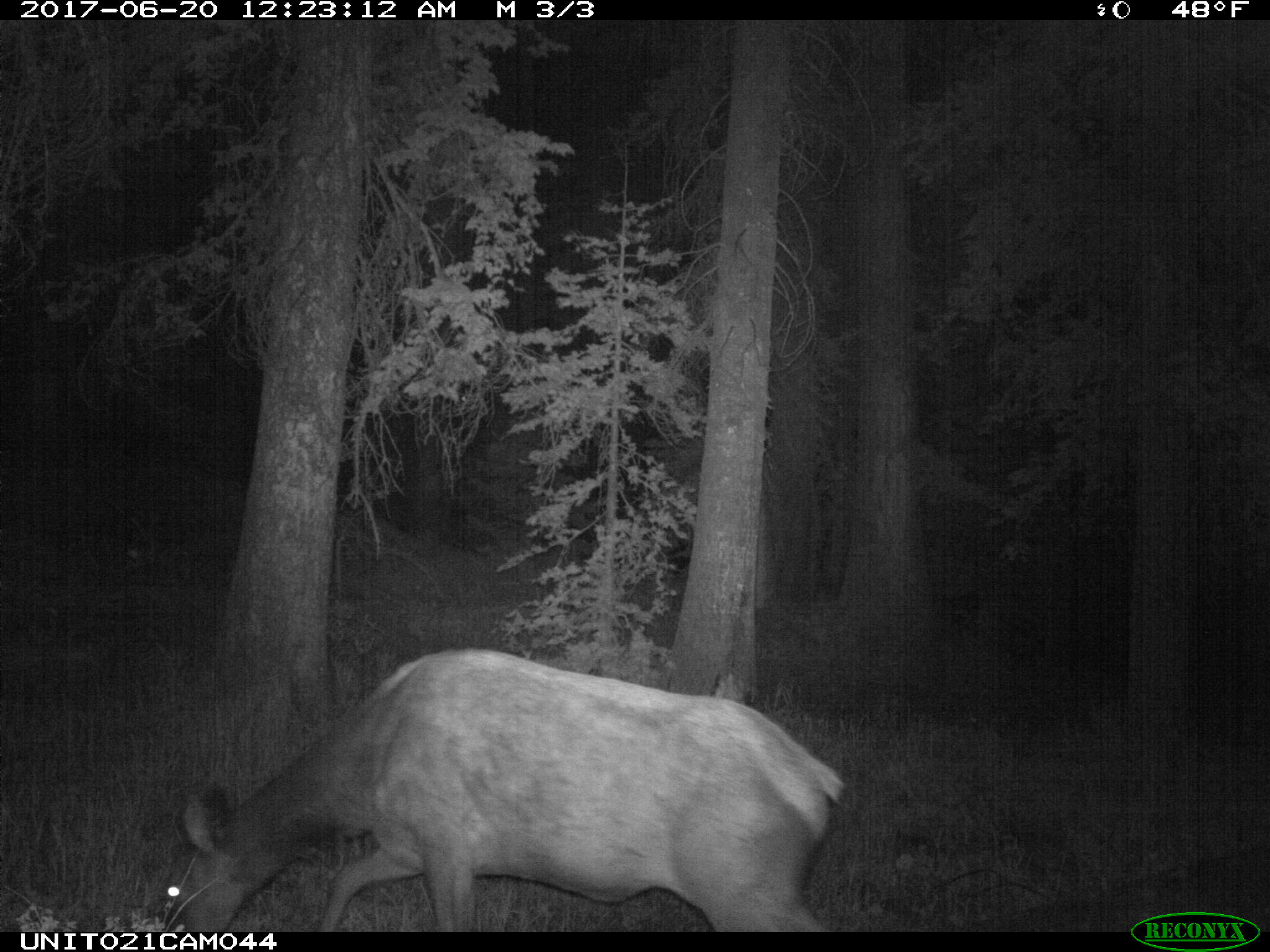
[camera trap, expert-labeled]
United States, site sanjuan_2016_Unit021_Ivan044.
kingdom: Animalia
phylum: Chordata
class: Mammalia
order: Artiodactyla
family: Cervidae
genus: Cervus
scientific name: Cervus elaphus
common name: red deer